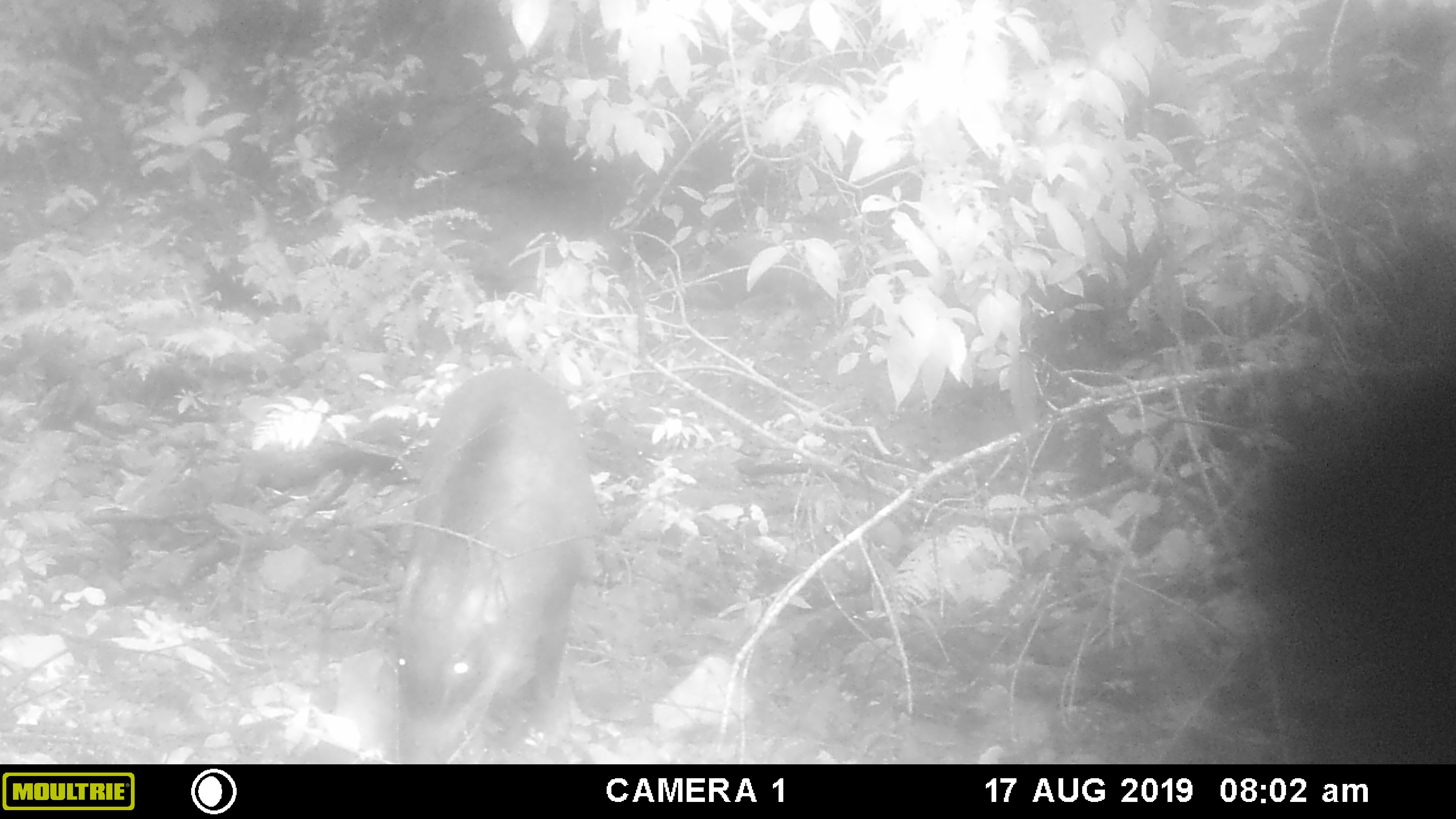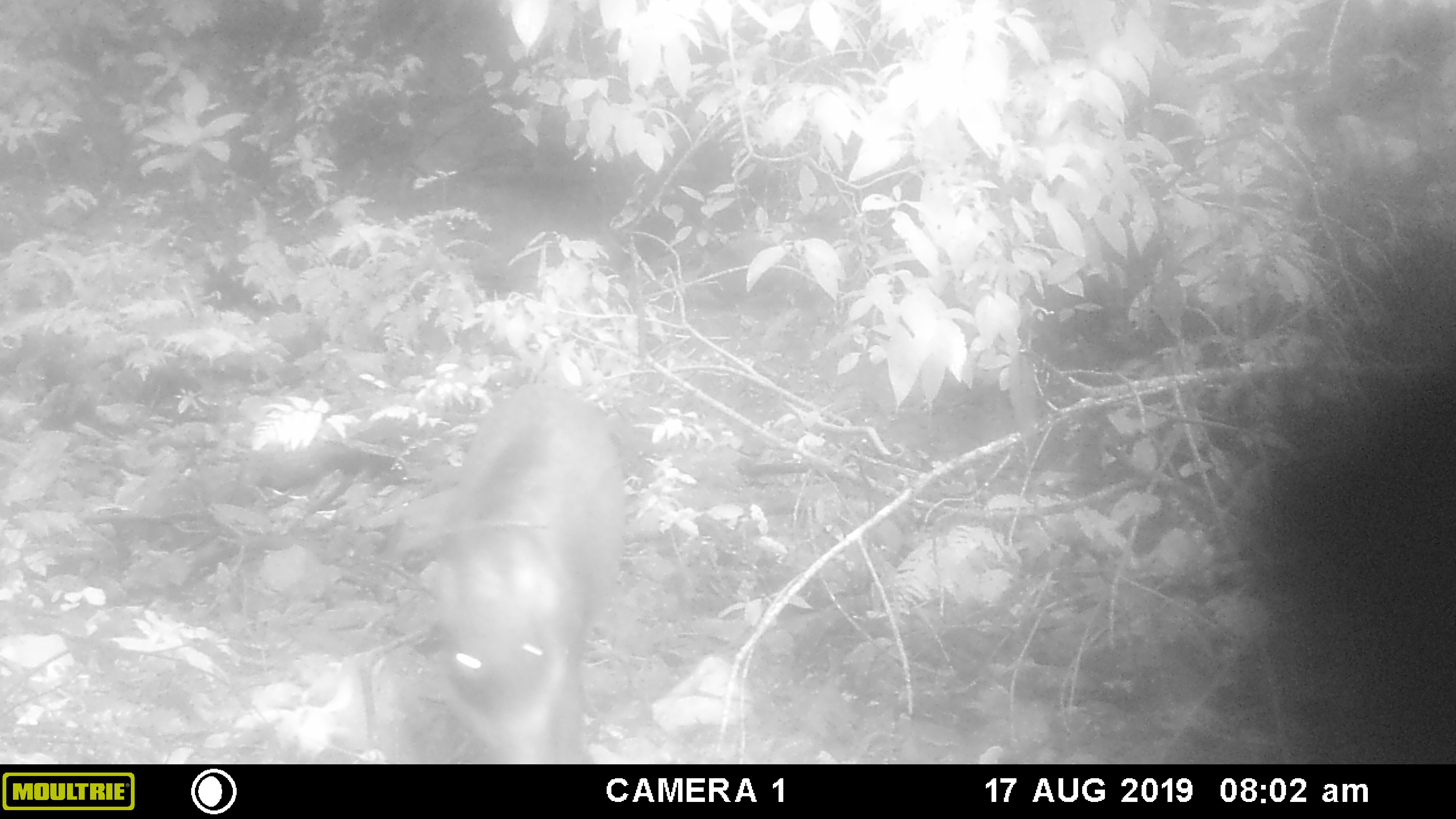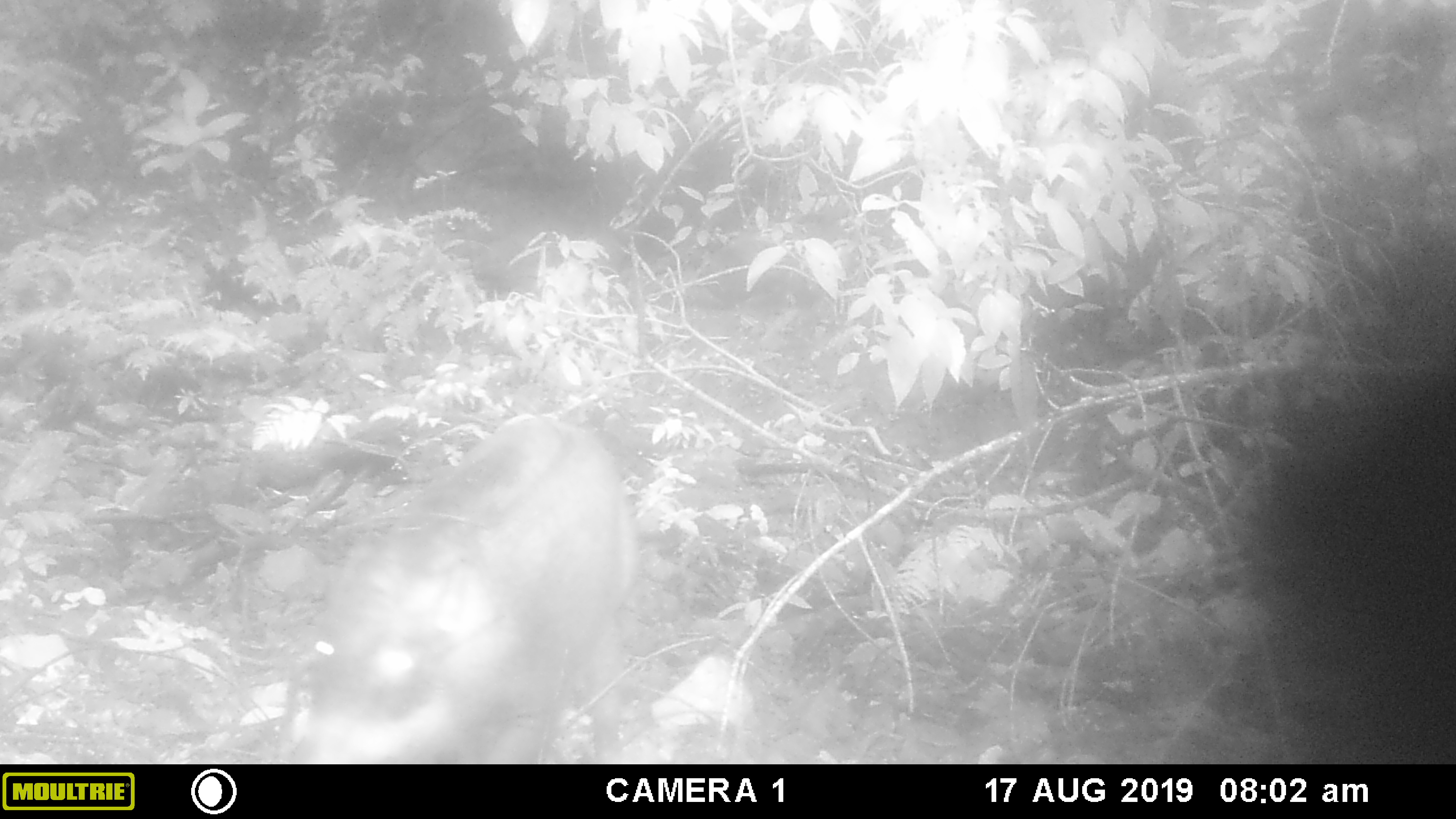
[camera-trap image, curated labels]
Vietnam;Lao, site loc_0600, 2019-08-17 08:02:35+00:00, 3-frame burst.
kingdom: Animalia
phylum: Chordata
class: Mammalia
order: Artiodactyla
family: Suidae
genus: Sus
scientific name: Sus scrofa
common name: eurasian wild pig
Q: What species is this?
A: Eurasian wild pig (Sus scrofa).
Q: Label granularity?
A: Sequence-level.